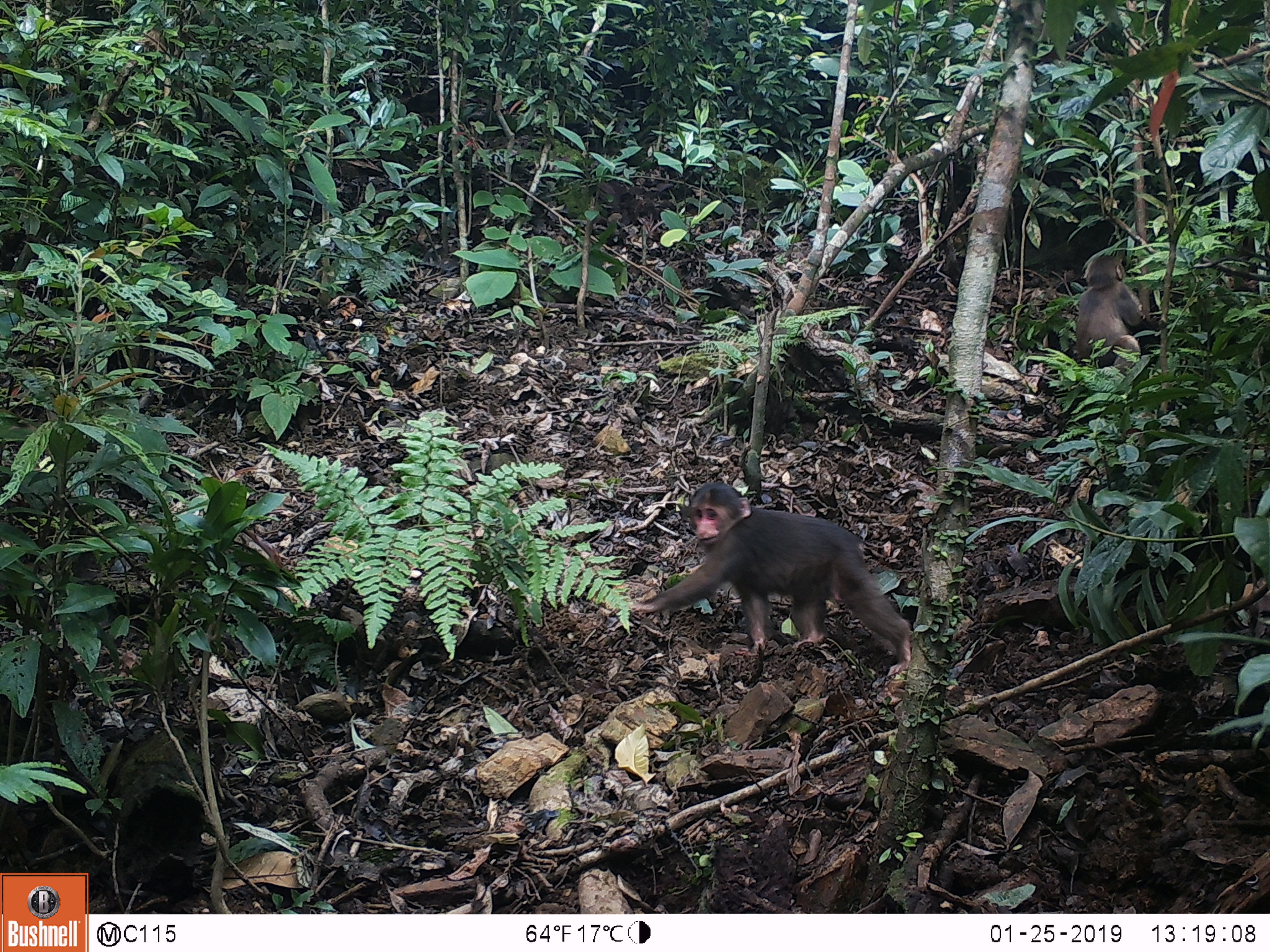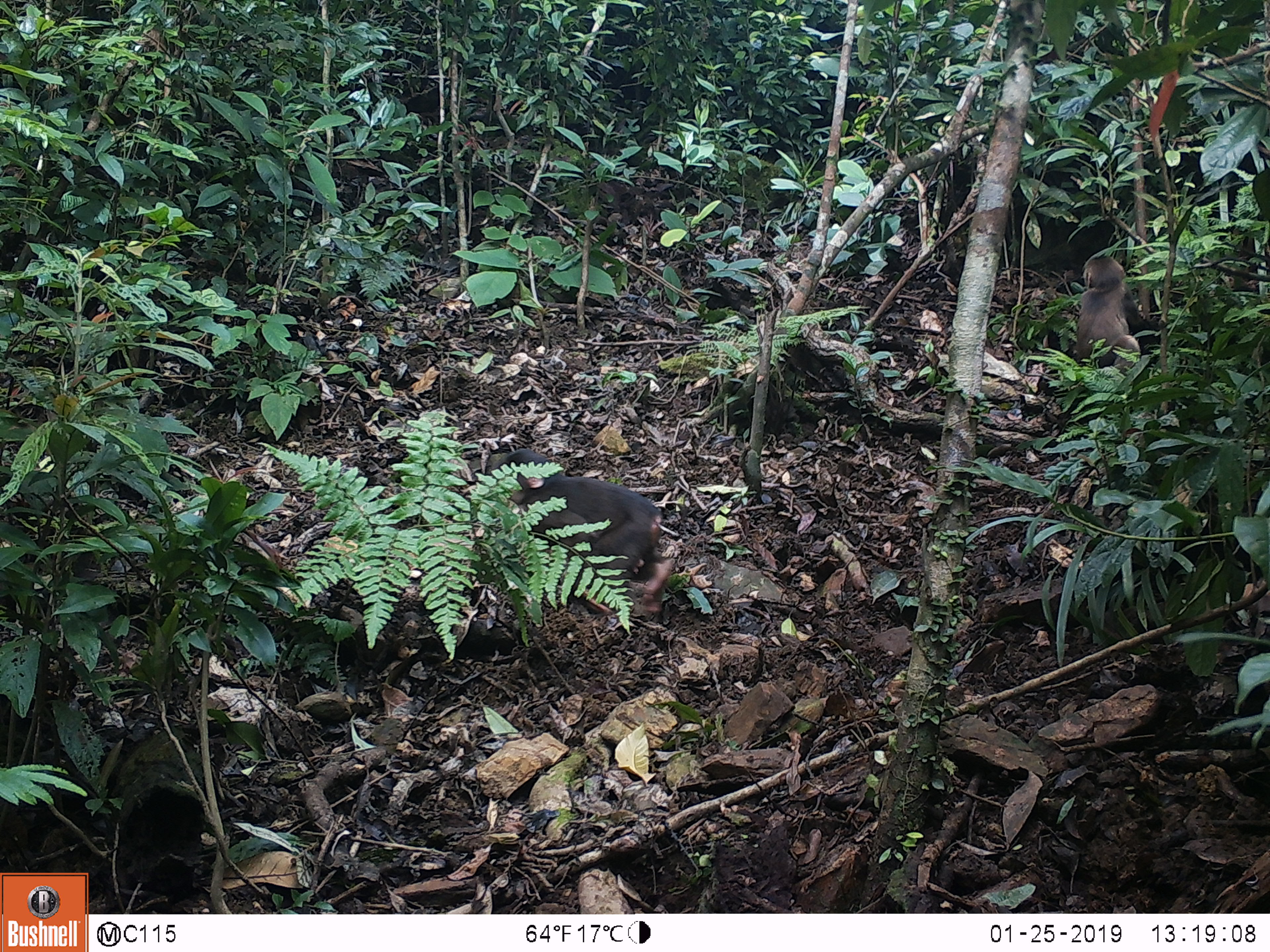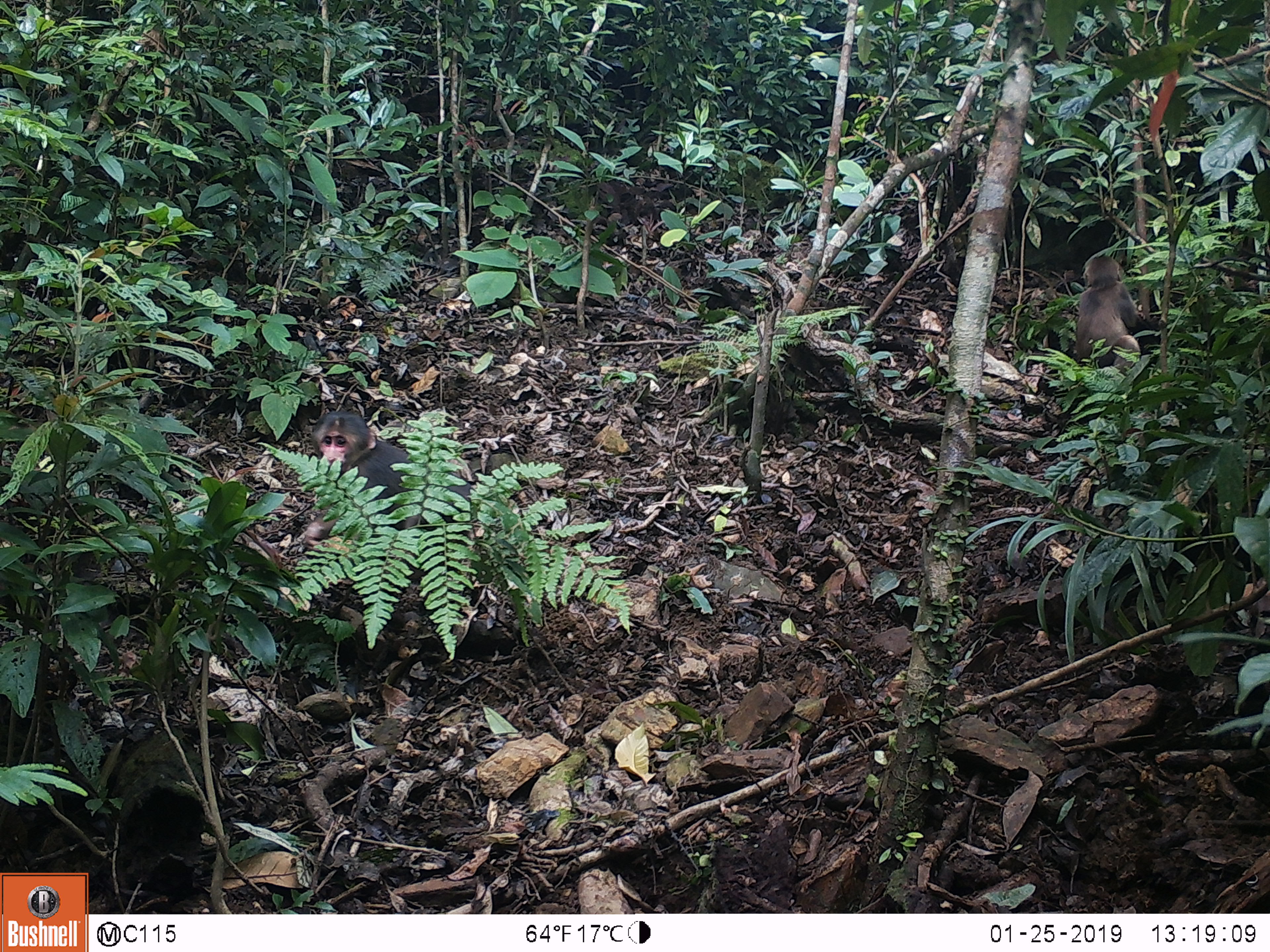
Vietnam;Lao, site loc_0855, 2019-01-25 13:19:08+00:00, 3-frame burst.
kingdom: Animalia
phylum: Chordata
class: Mammalia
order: Primates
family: Cercopithecidae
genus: Macaca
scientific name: Macaca arctoides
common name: stump-tailed macaque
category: stump tailed macaque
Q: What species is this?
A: Stump tailed macaque (stump-tailed macaque) (Macaca arctoides).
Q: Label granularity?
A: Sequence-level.